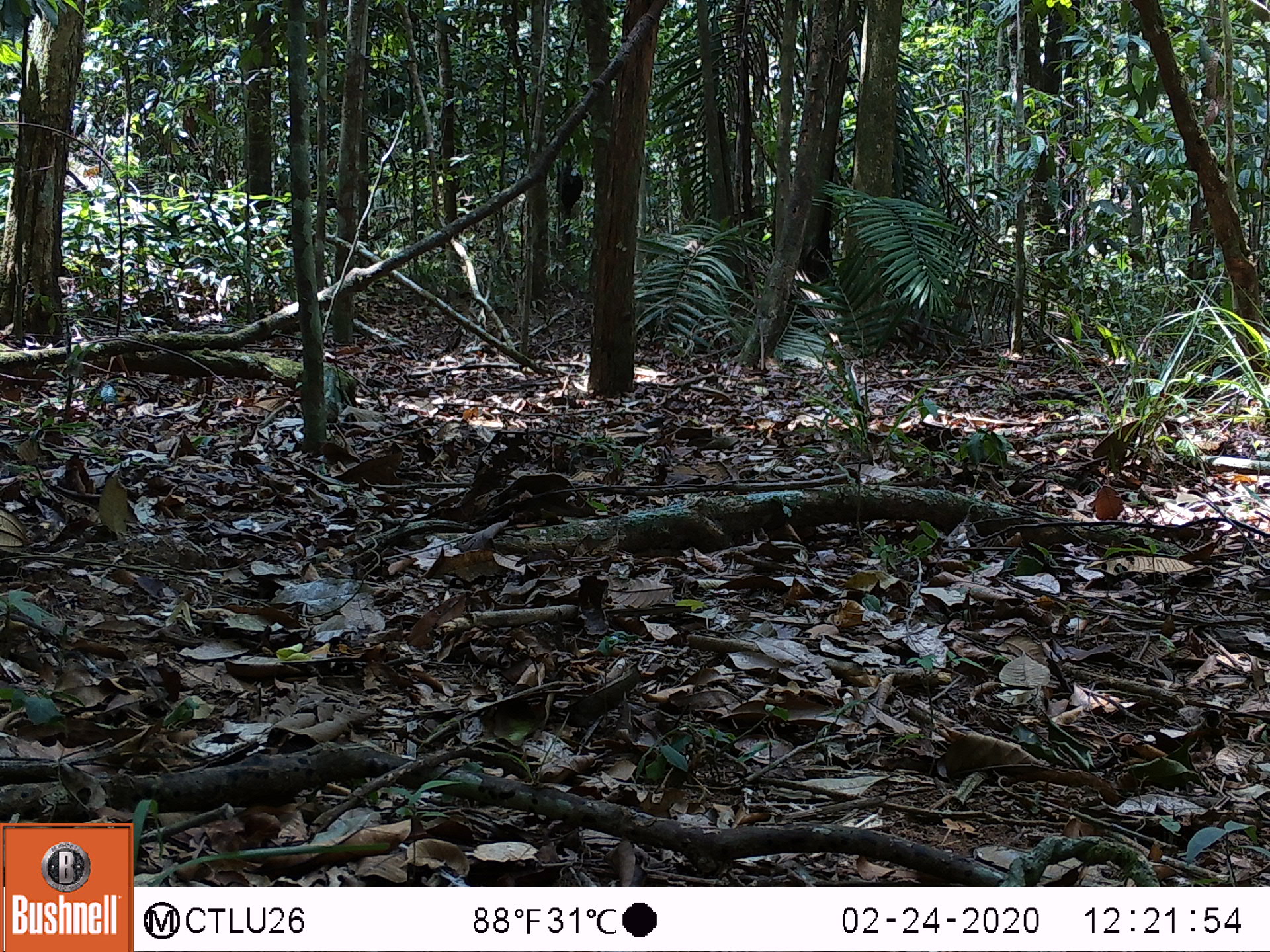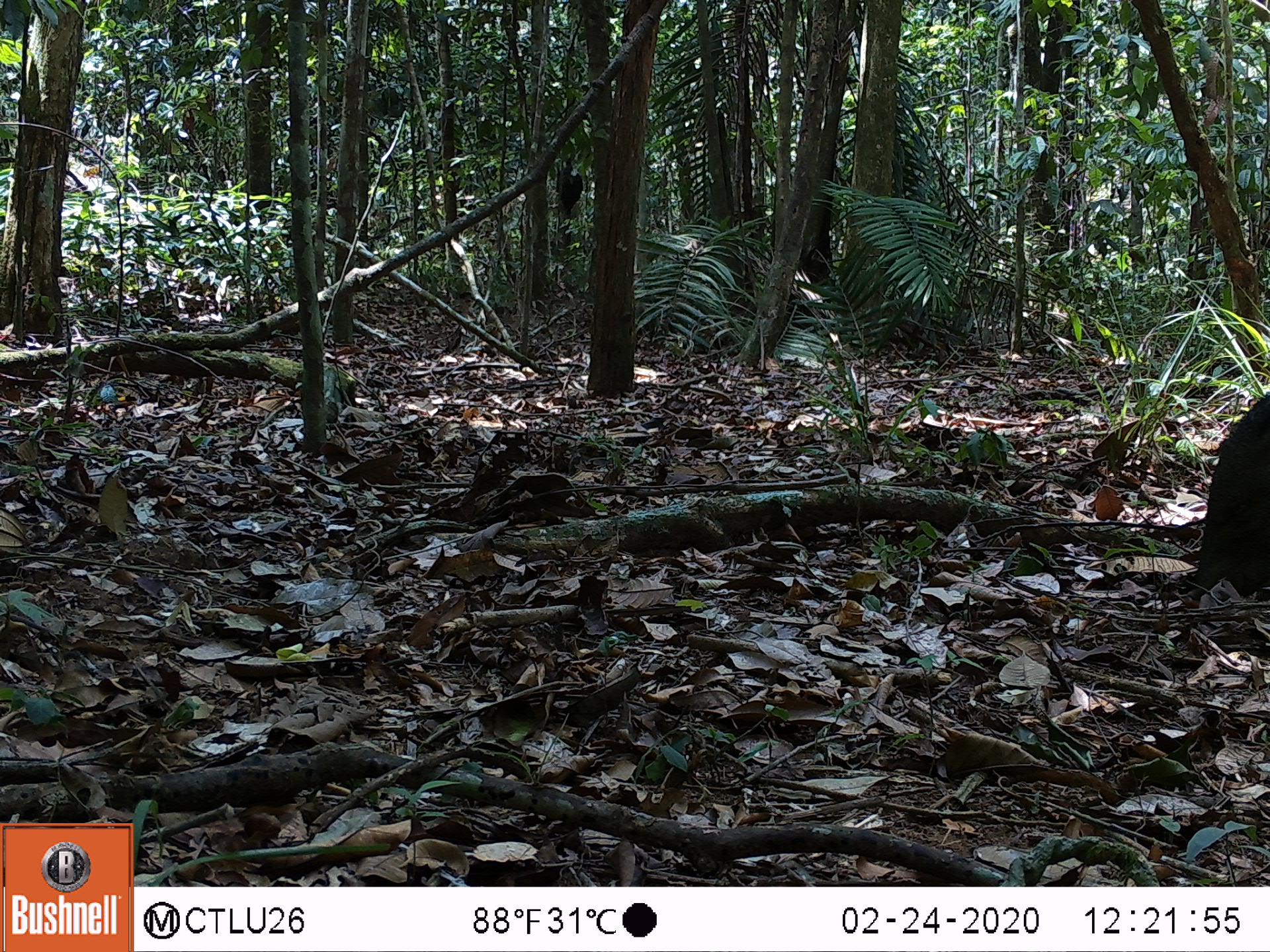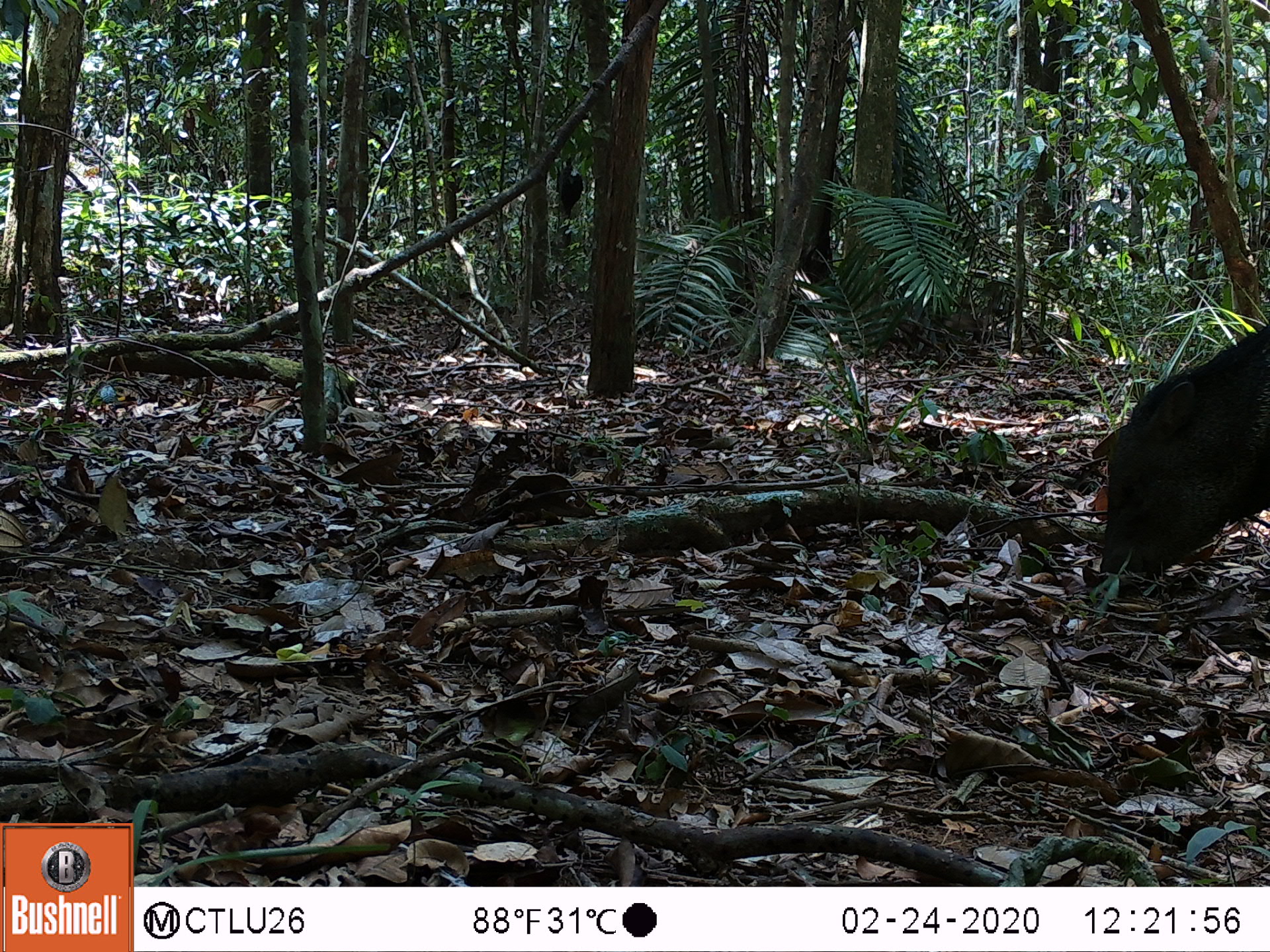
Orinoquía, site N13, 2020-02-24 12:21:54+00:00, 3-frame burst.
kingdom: Animalia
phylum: Chordata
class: Mammalia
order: Artiodactyla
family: Tayassuidae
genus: Pecari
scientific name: Pecari tajacu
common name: collared peccary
Collared peccary (Pecari tajacu).